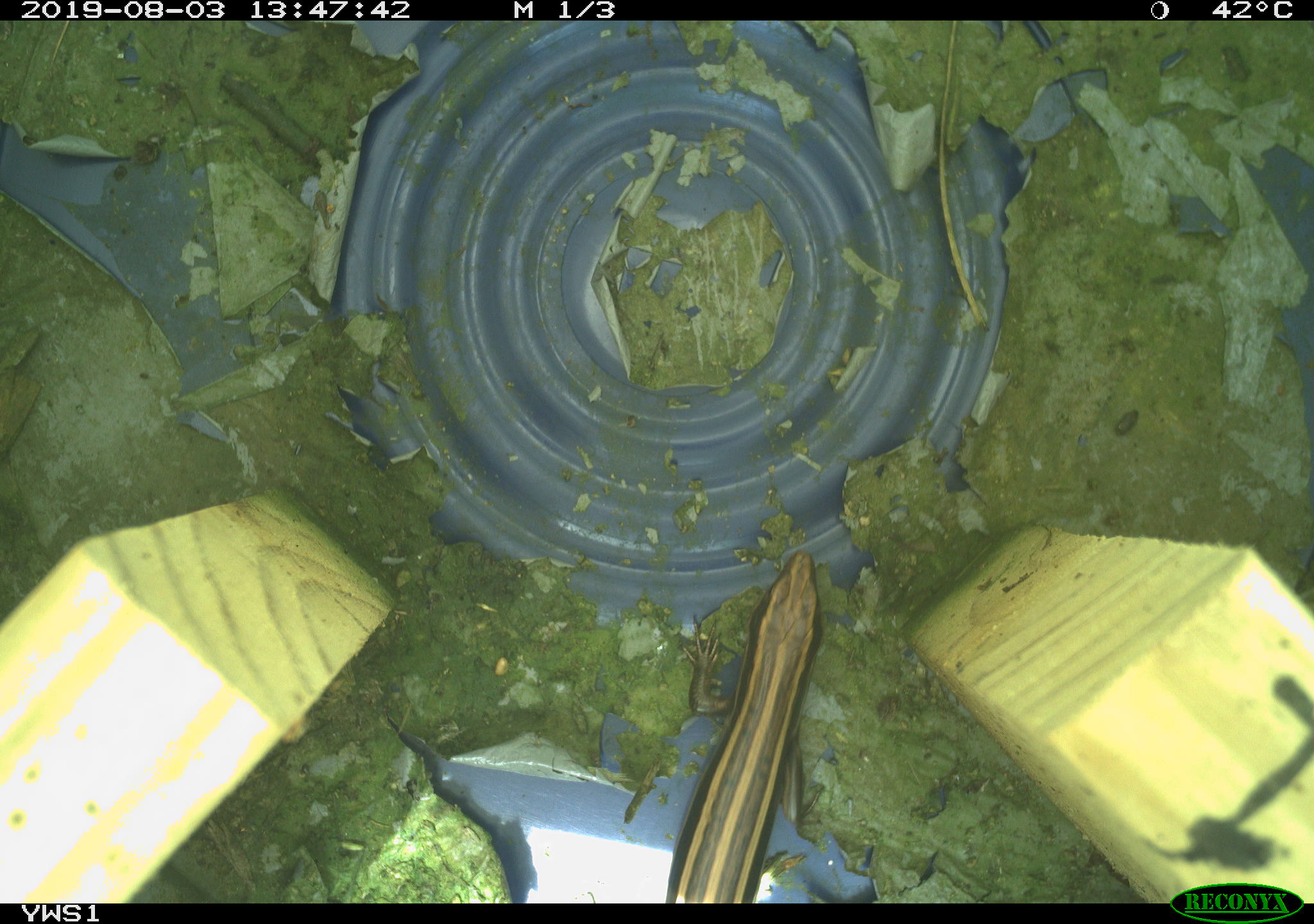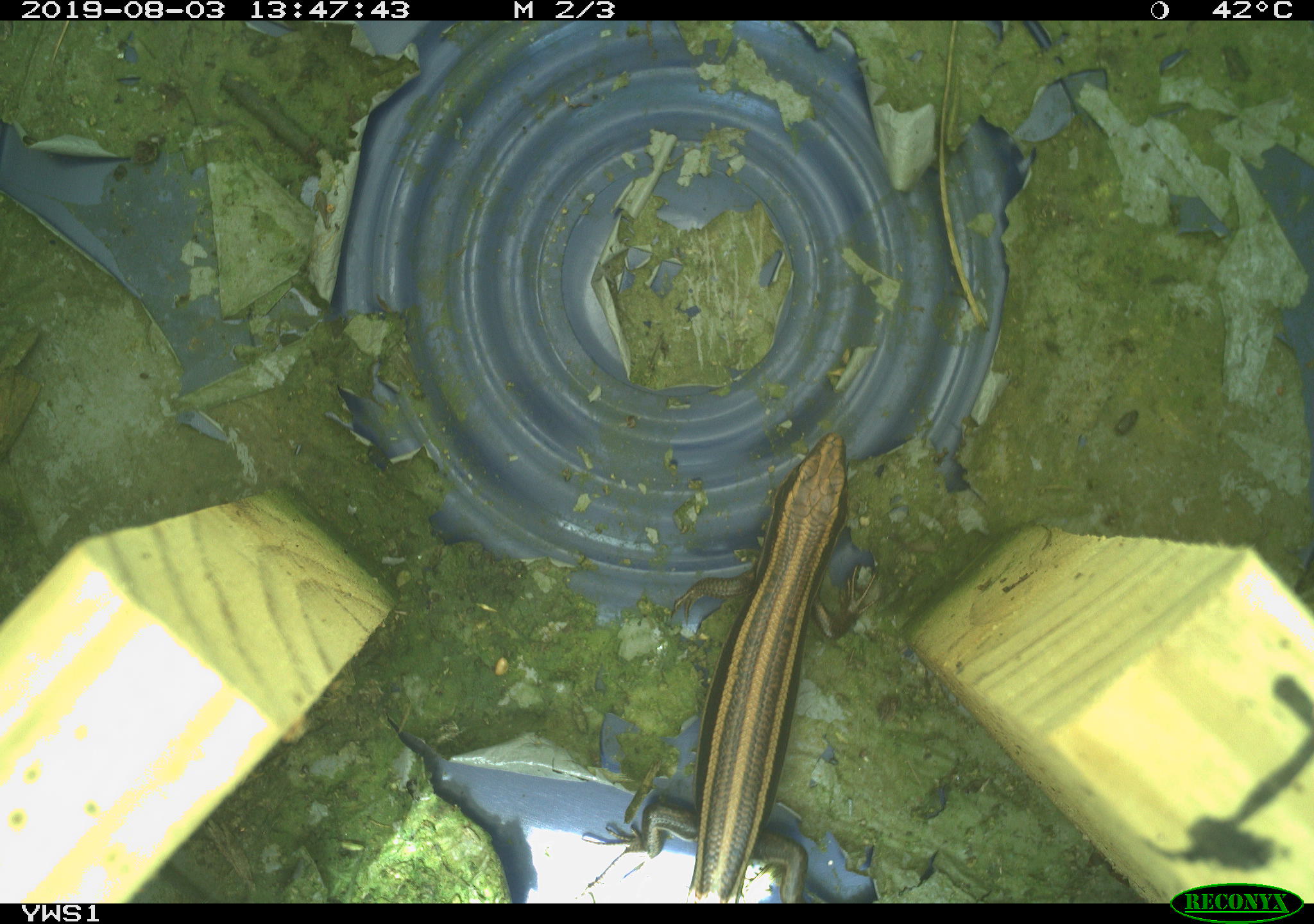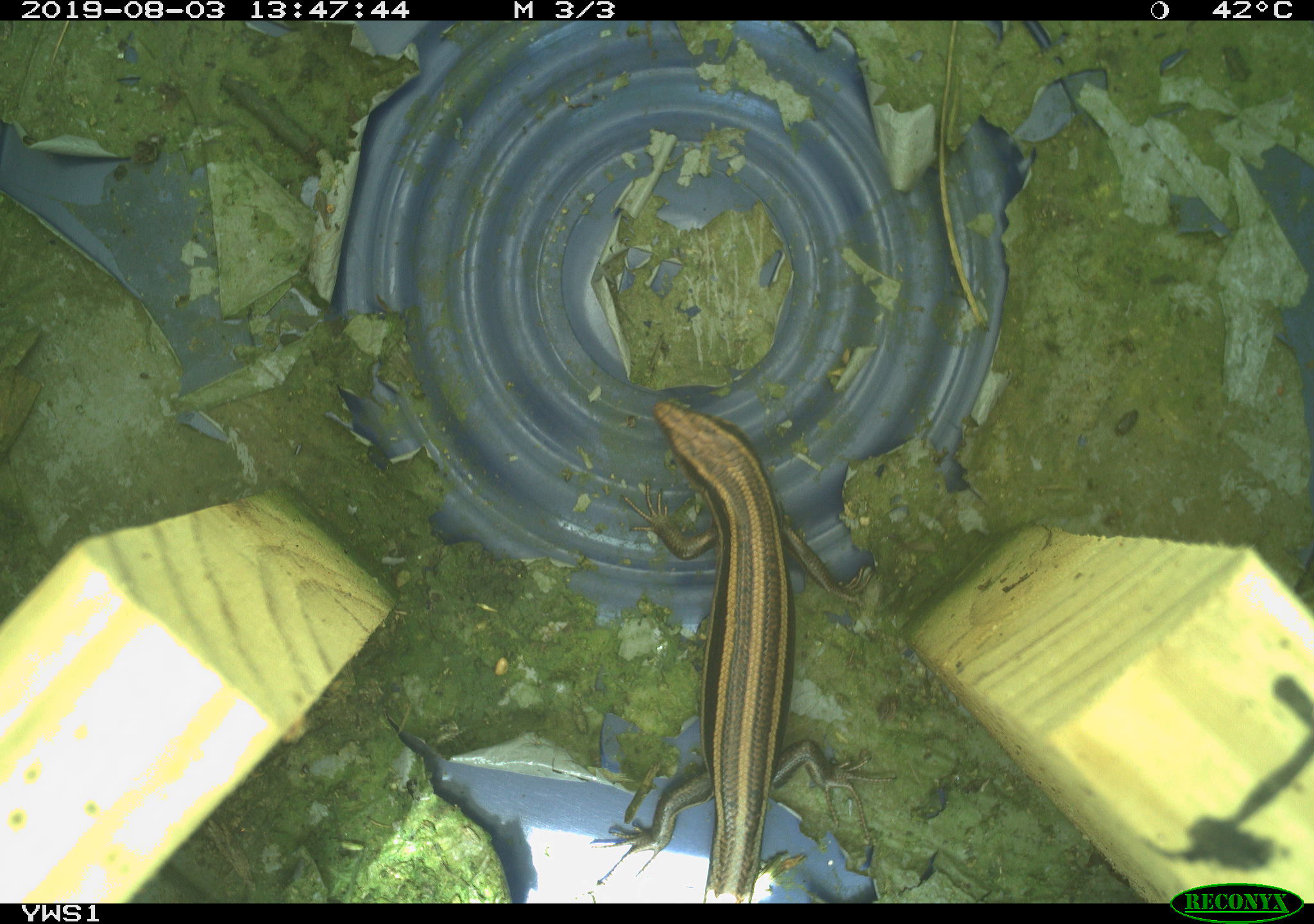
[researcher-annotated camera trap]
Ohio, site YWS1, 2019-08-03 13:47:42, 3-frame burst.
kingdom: Animalia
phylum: Chordata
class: Reptilia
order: Squamata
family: Scincidae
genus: Plestiodon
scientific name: Plestiodon fasciatus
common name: common five-lined skink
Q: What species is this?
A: Common five-lined skink (Plestiodon fasciatus).